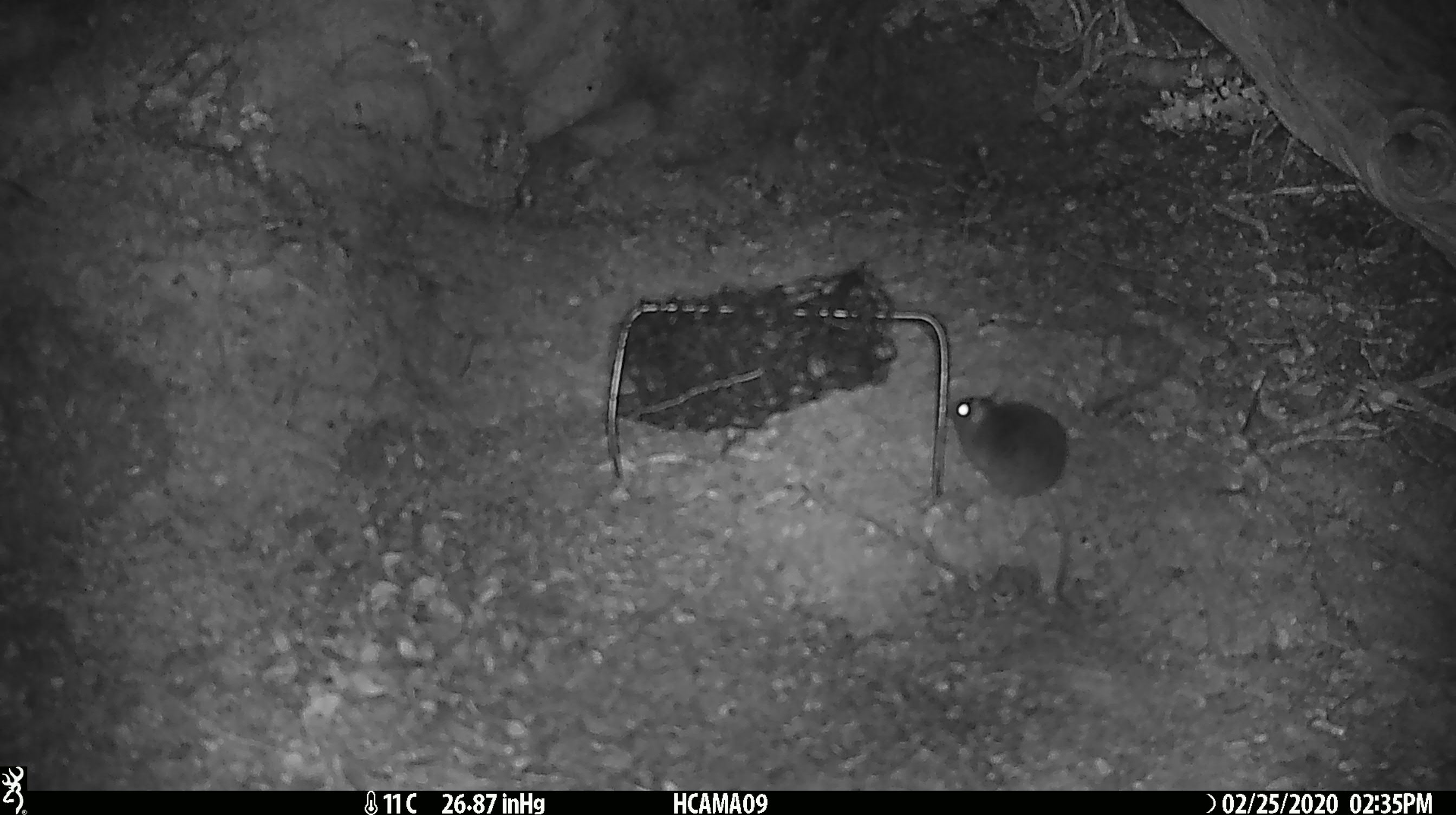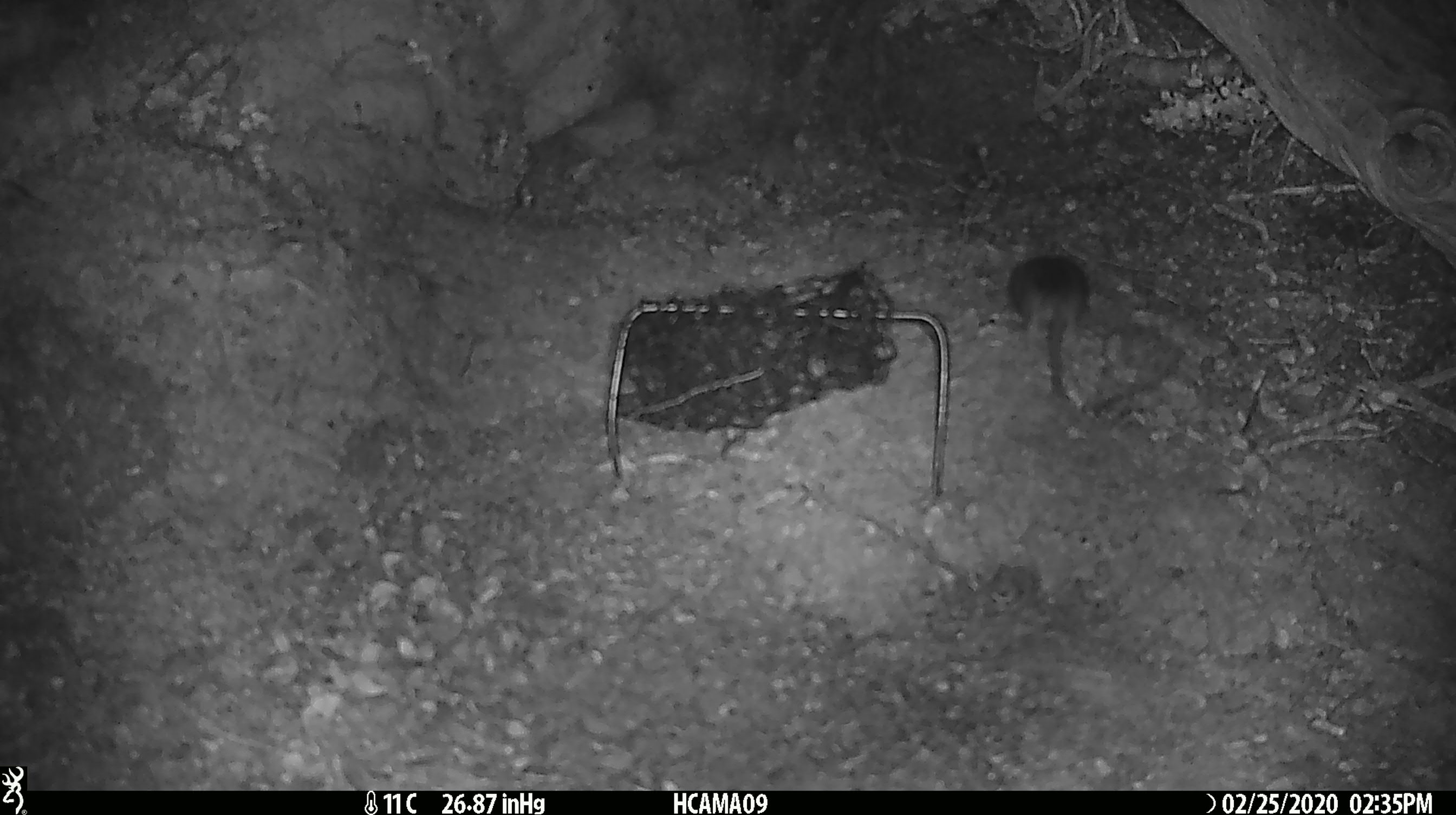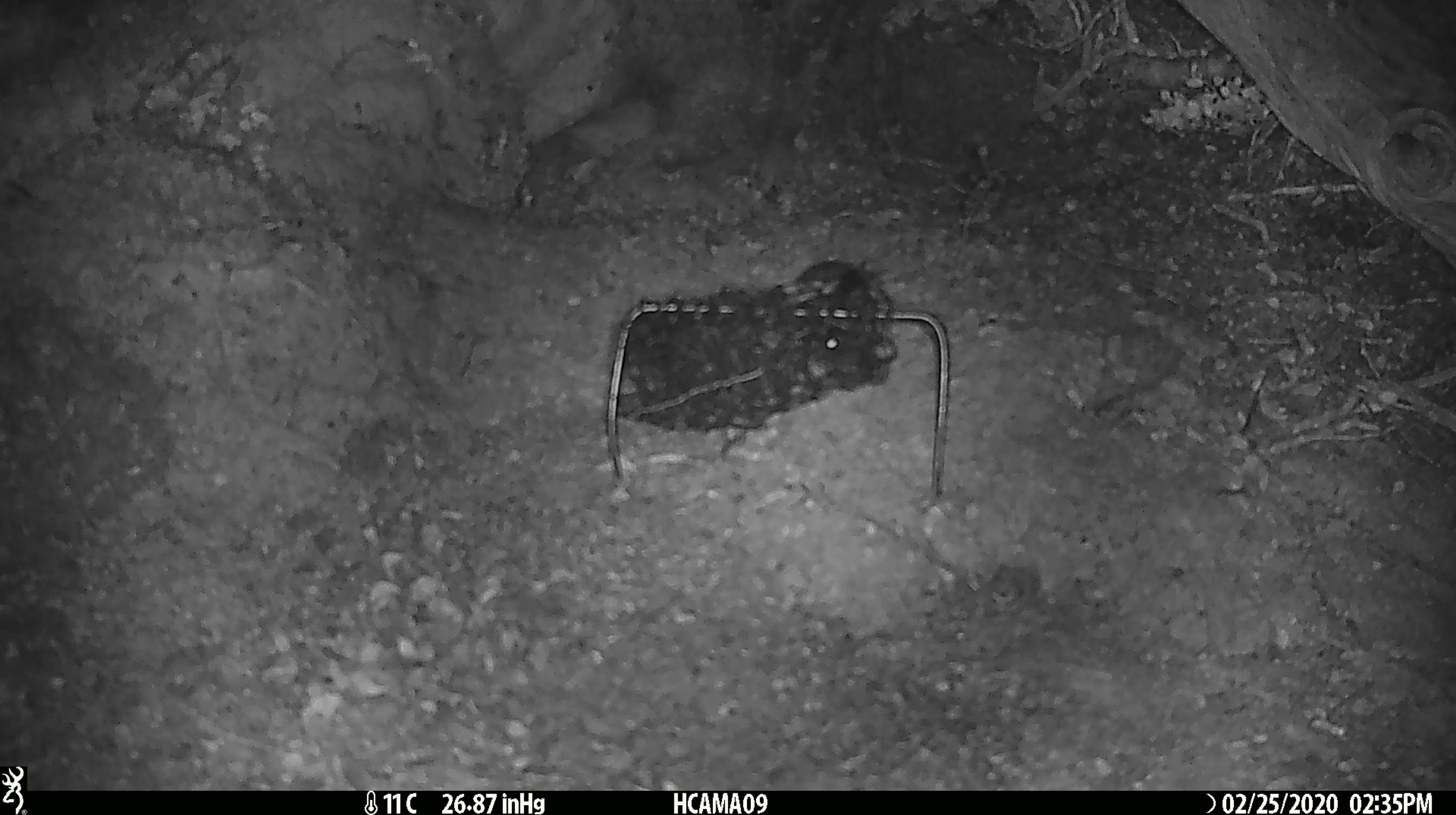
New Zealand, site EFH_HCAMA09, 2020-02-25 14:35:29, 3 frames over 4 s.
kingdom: Animalia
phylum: Chordata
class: Mammalia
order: Rodentia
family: Muridae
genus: Mus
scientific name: Mus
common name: mouse